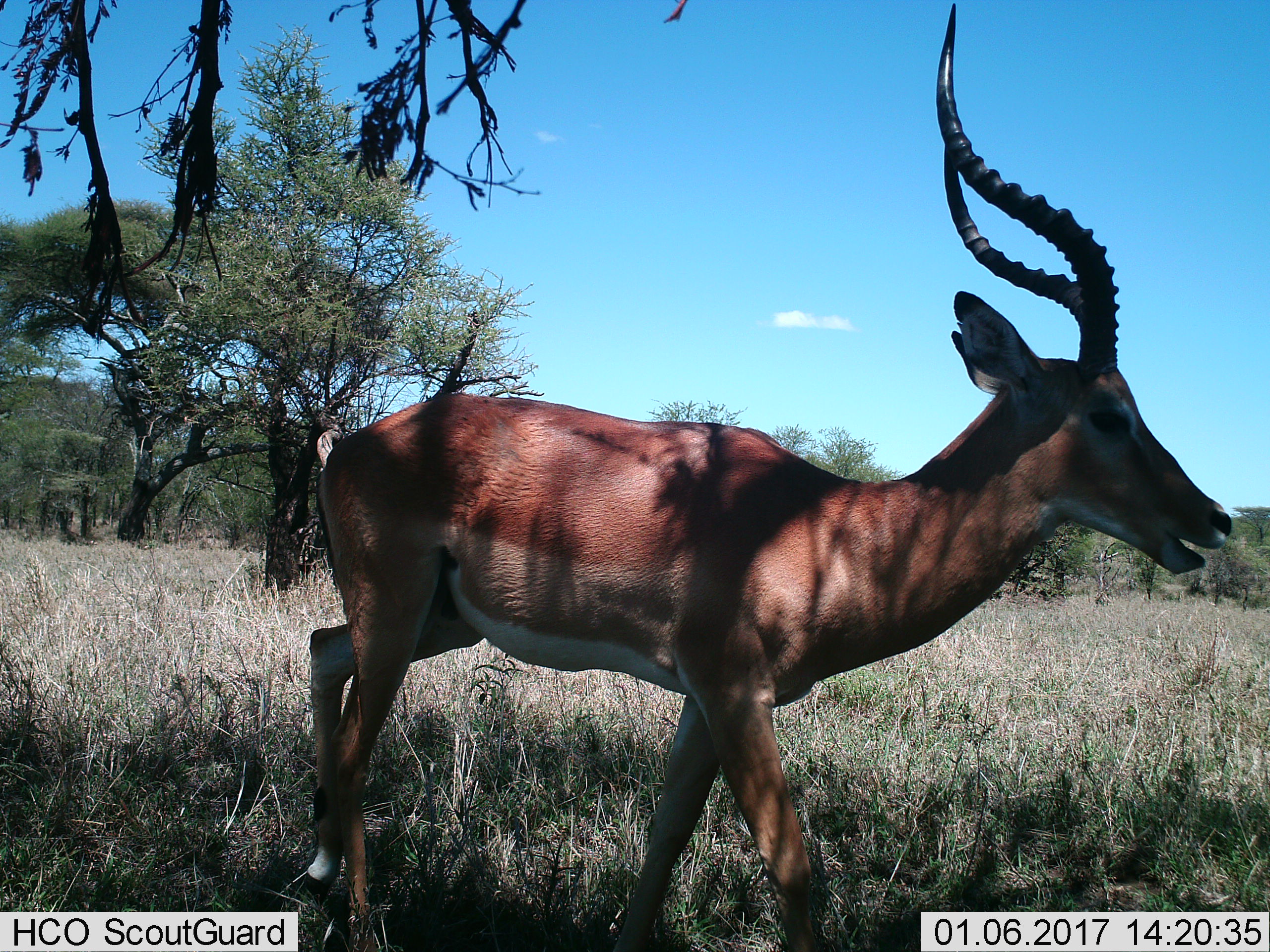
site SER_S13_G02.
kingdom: Animalia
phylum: Chordata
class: Mammalia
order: Artiodactyla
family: Bovidae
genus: Aepyceros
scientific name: Aepyceros melampus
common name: impala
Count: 1.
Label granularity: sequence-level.